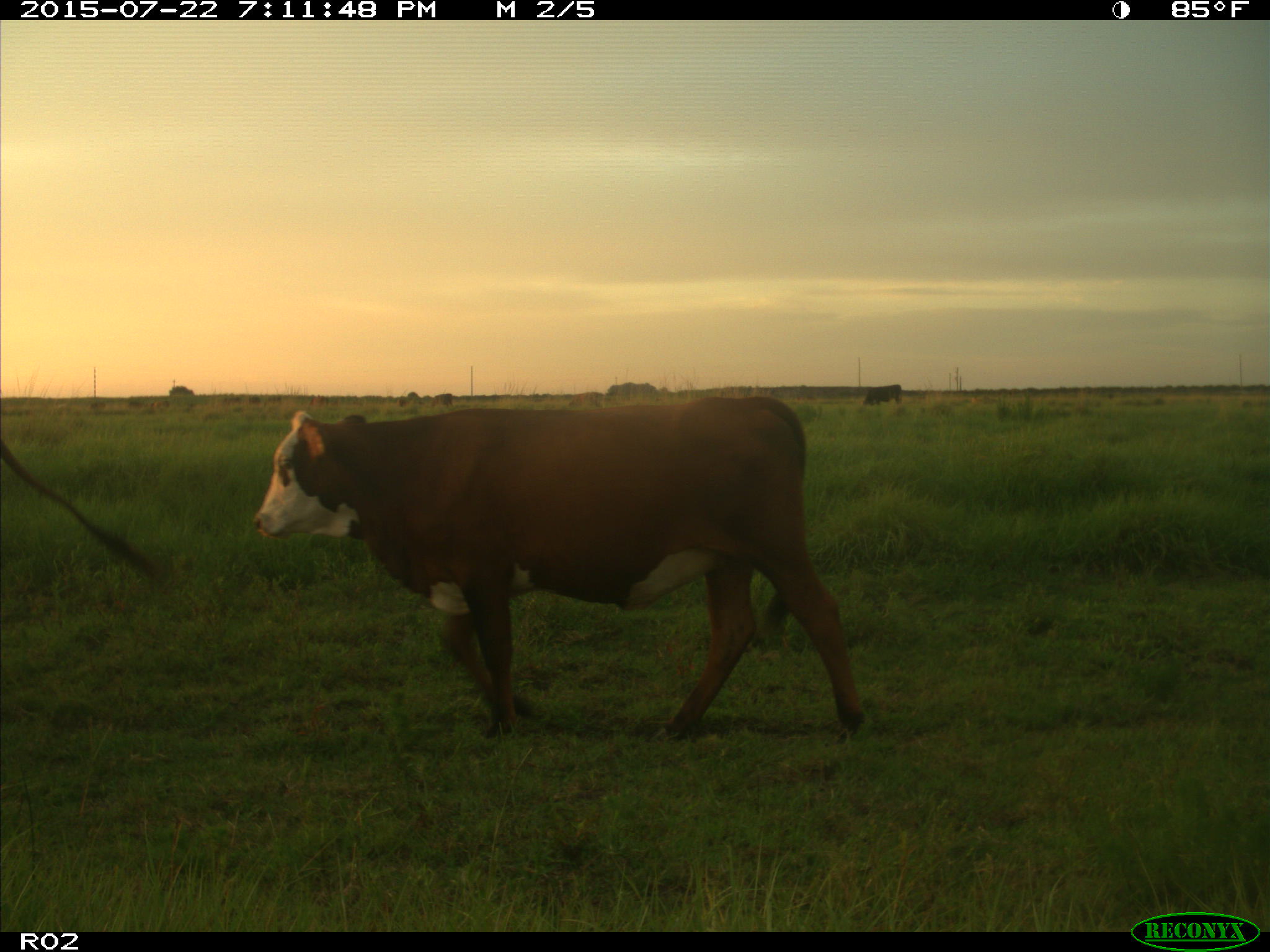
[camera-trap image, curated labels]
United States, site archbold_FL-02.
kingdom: Animalia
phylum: Chordata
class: Mammalia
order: Artiodactyla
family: Bovidae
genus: Bos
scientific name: Bos taurus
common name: domestic cow